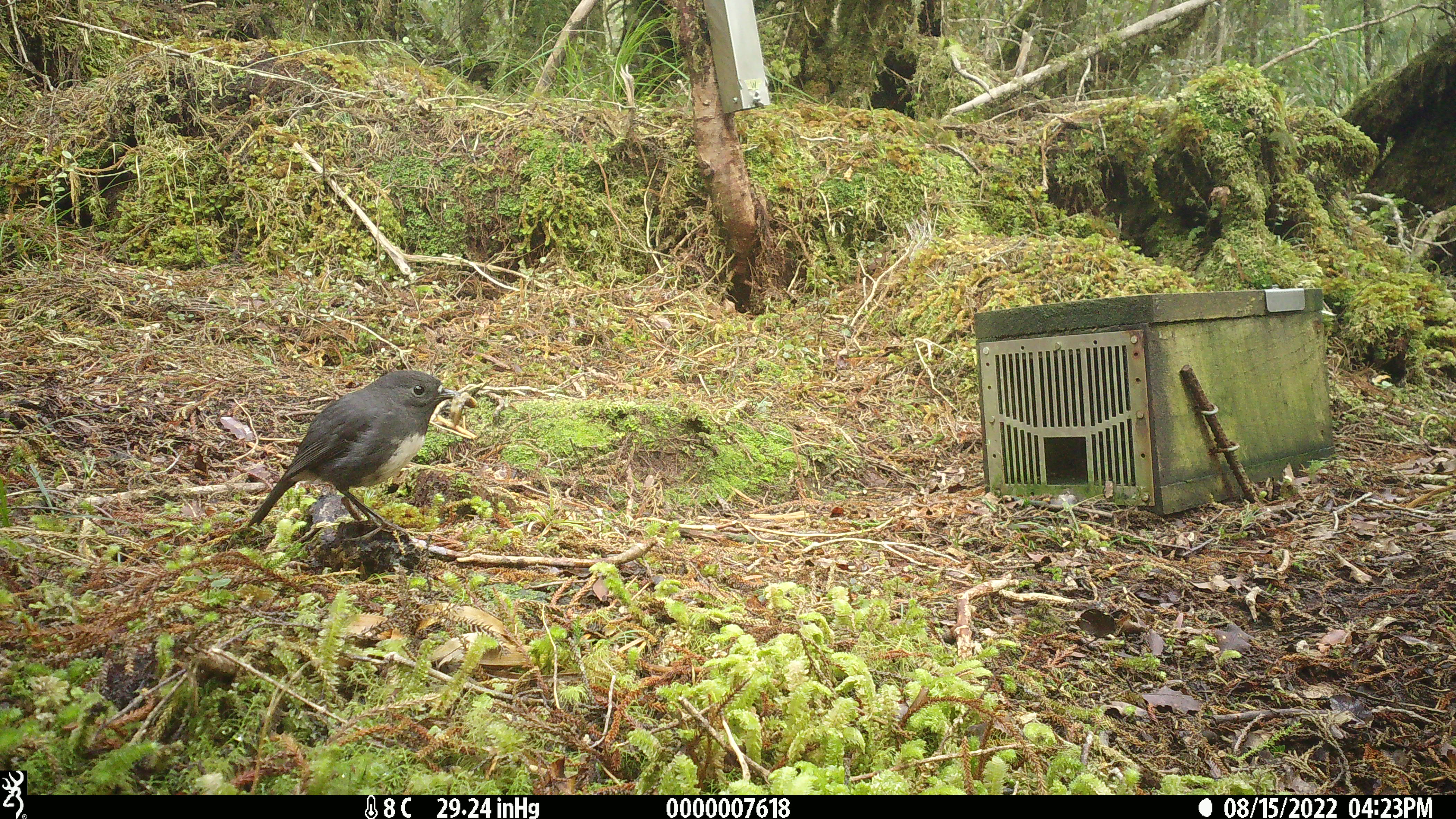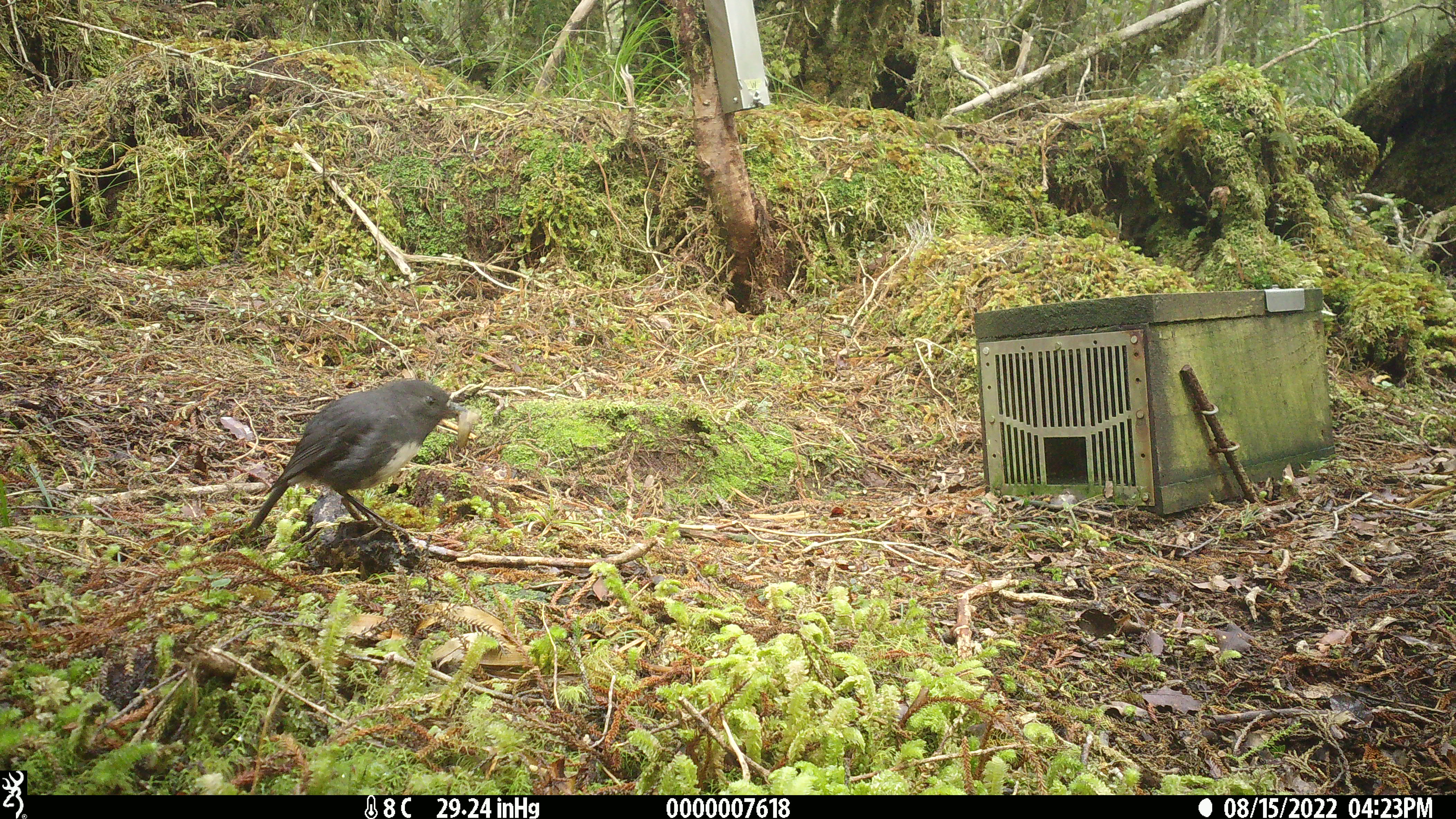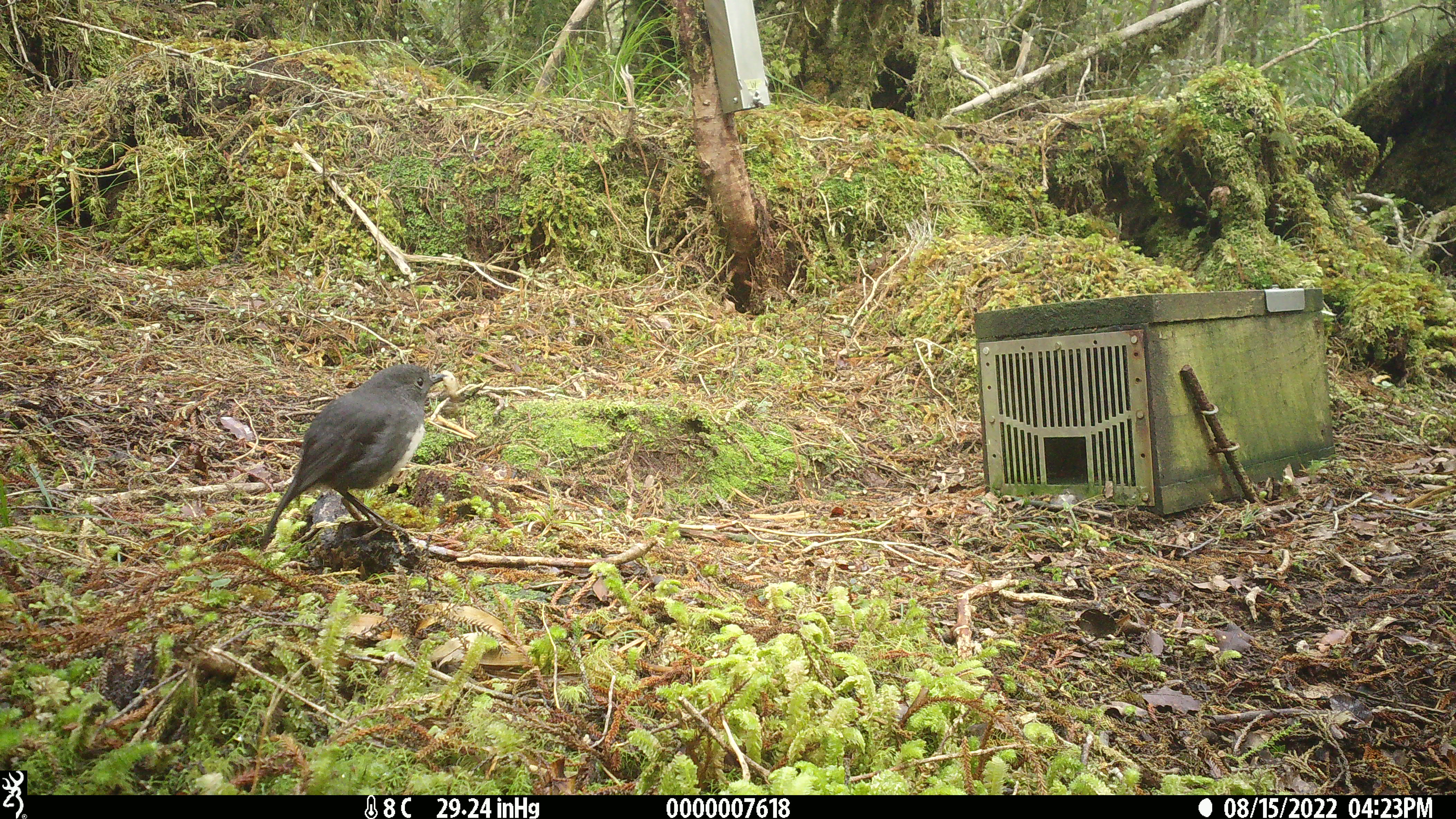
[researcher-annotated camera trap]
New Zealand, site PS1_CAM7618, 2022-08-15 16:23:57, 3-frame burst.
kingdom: Animalia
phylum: Chordata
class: Aves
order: Passeriformes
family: Petroicidae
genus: Petroica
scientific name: Petroica australis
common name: new zealand robin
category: robin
Robin (new zealand robin) (Petroica australis).